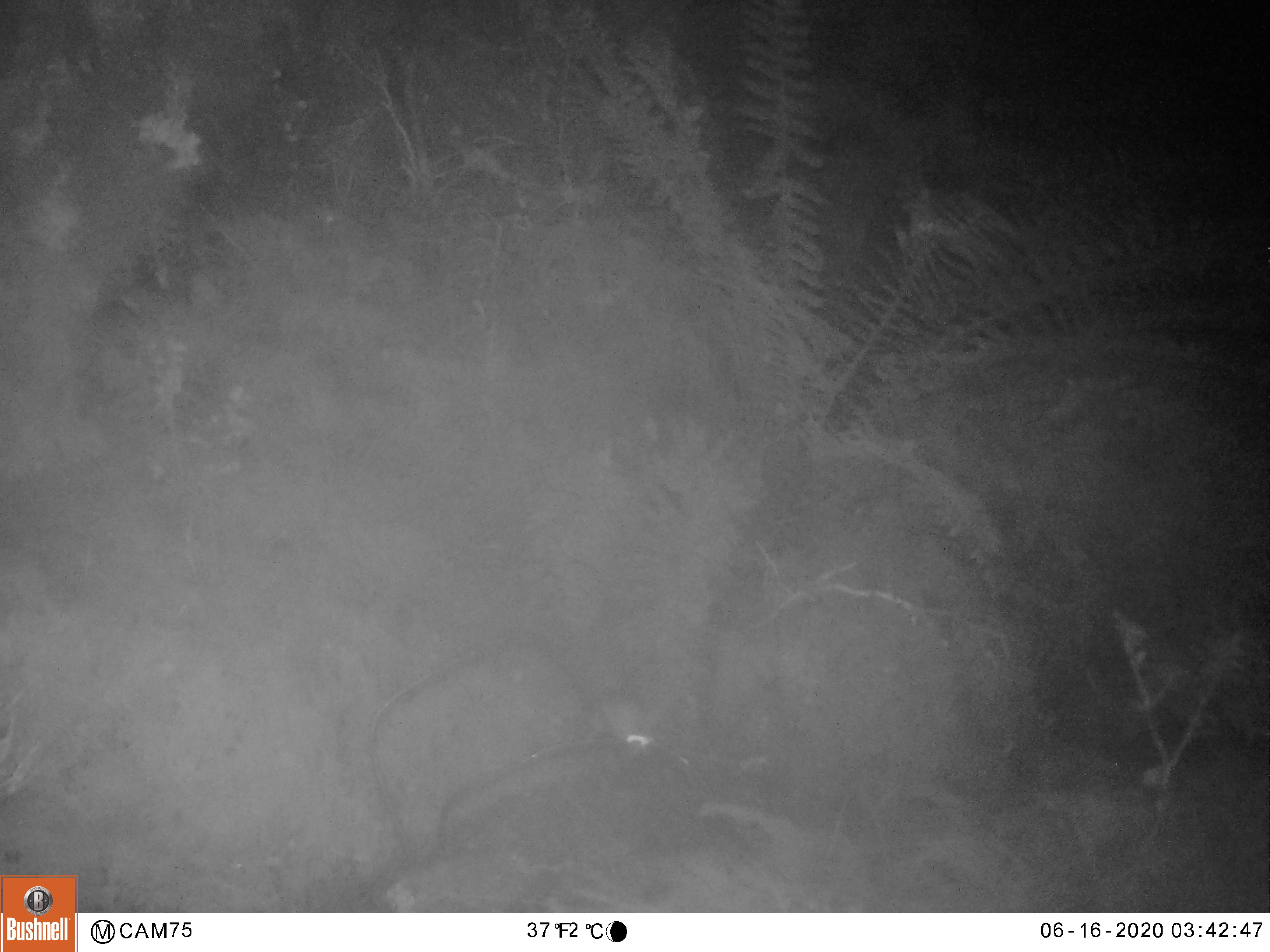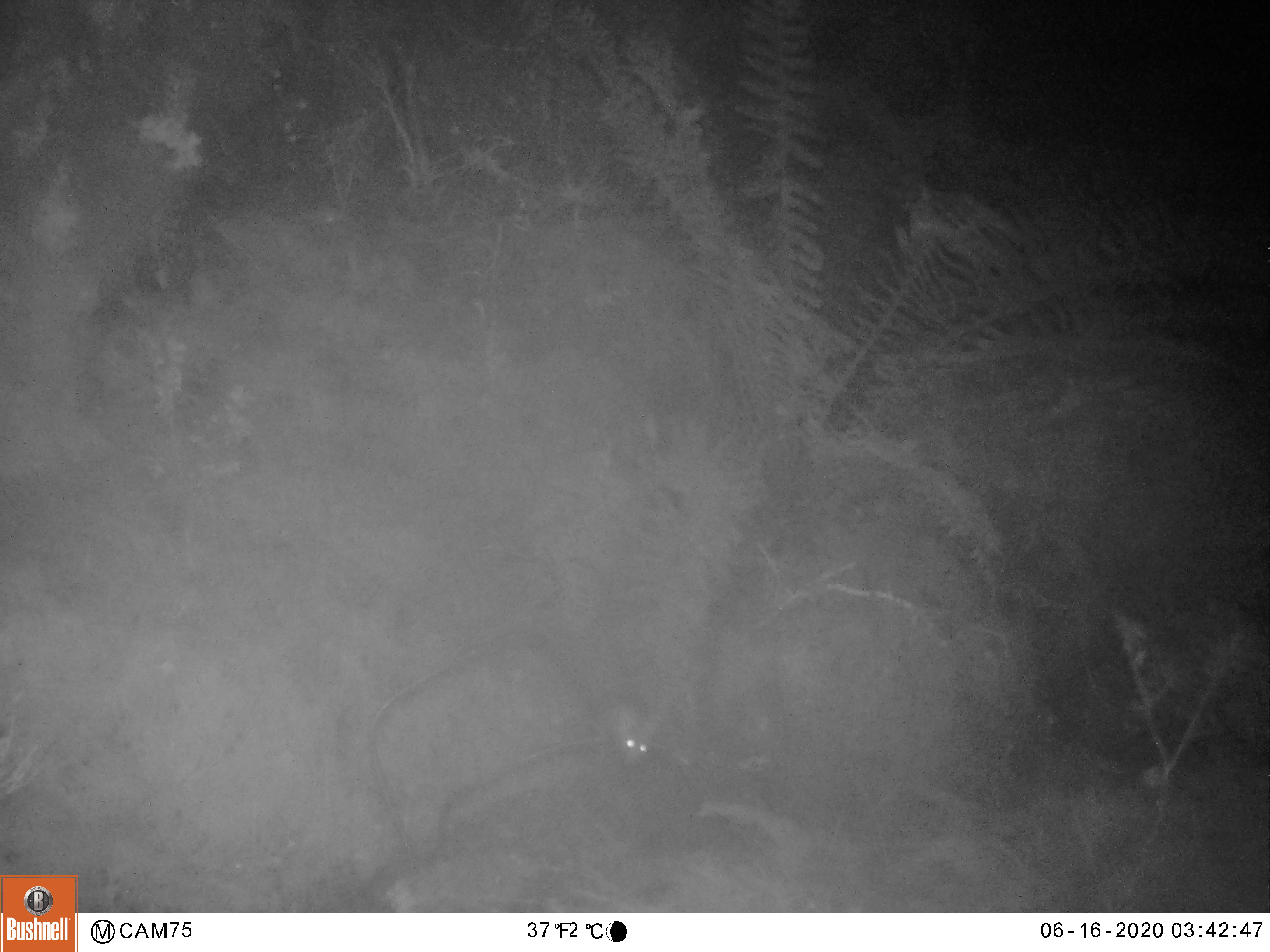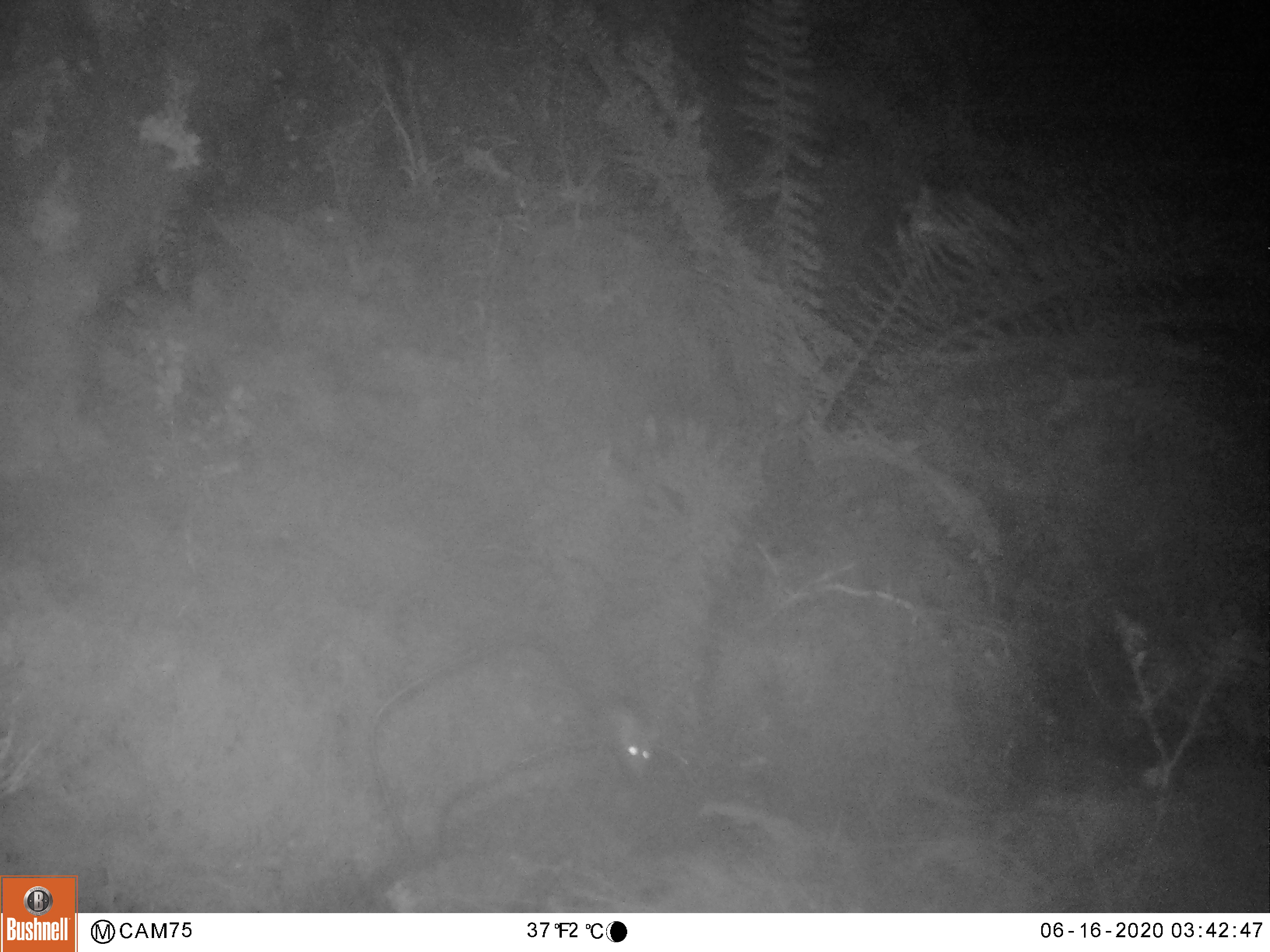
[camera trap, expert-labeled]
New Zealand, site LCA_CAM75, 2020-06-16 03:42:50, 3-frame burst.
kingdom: Animalia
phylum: Chordata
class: Mammalia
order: Rodentia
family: Muridae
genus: Mus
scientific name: Mus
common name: mouse